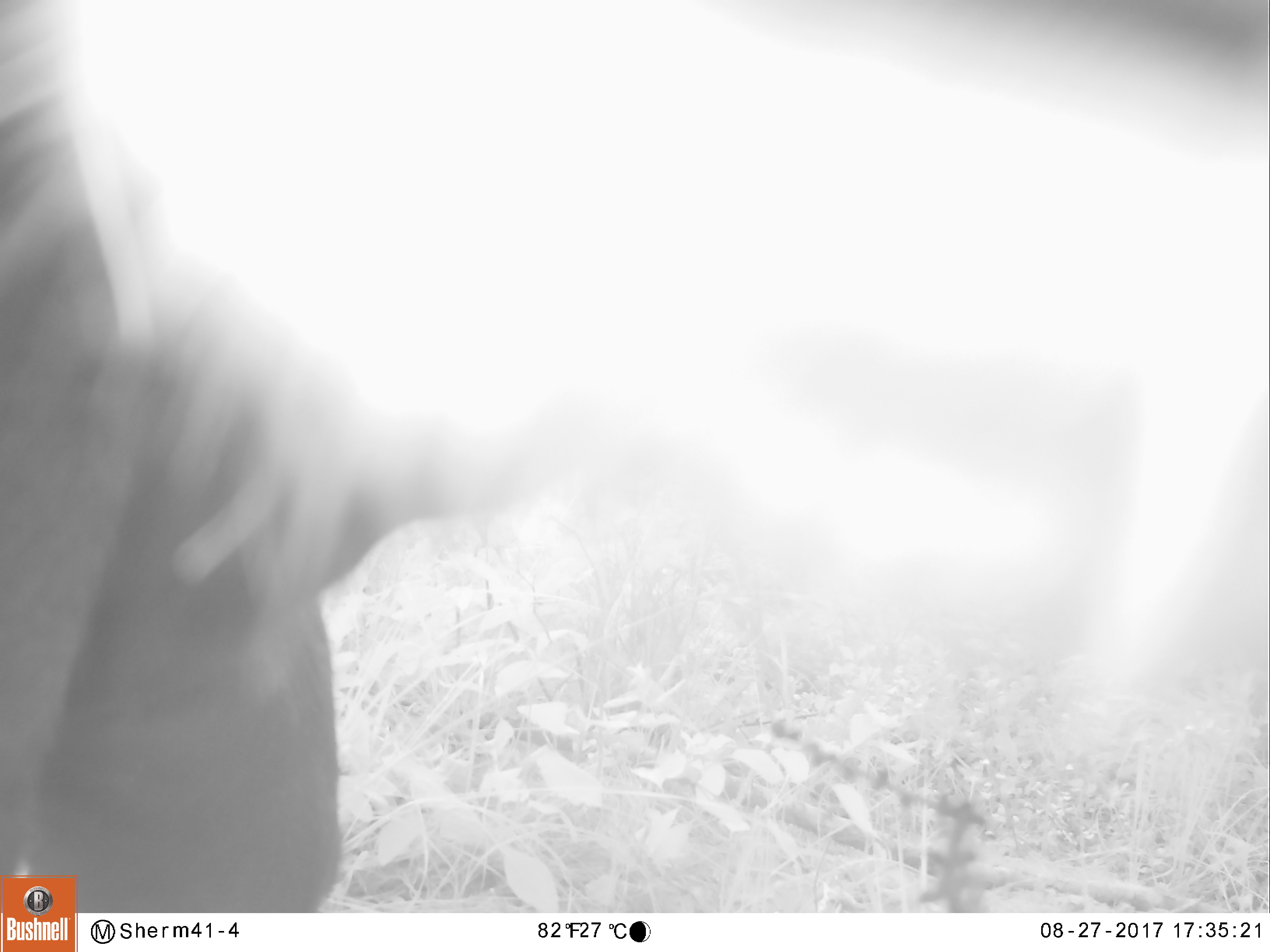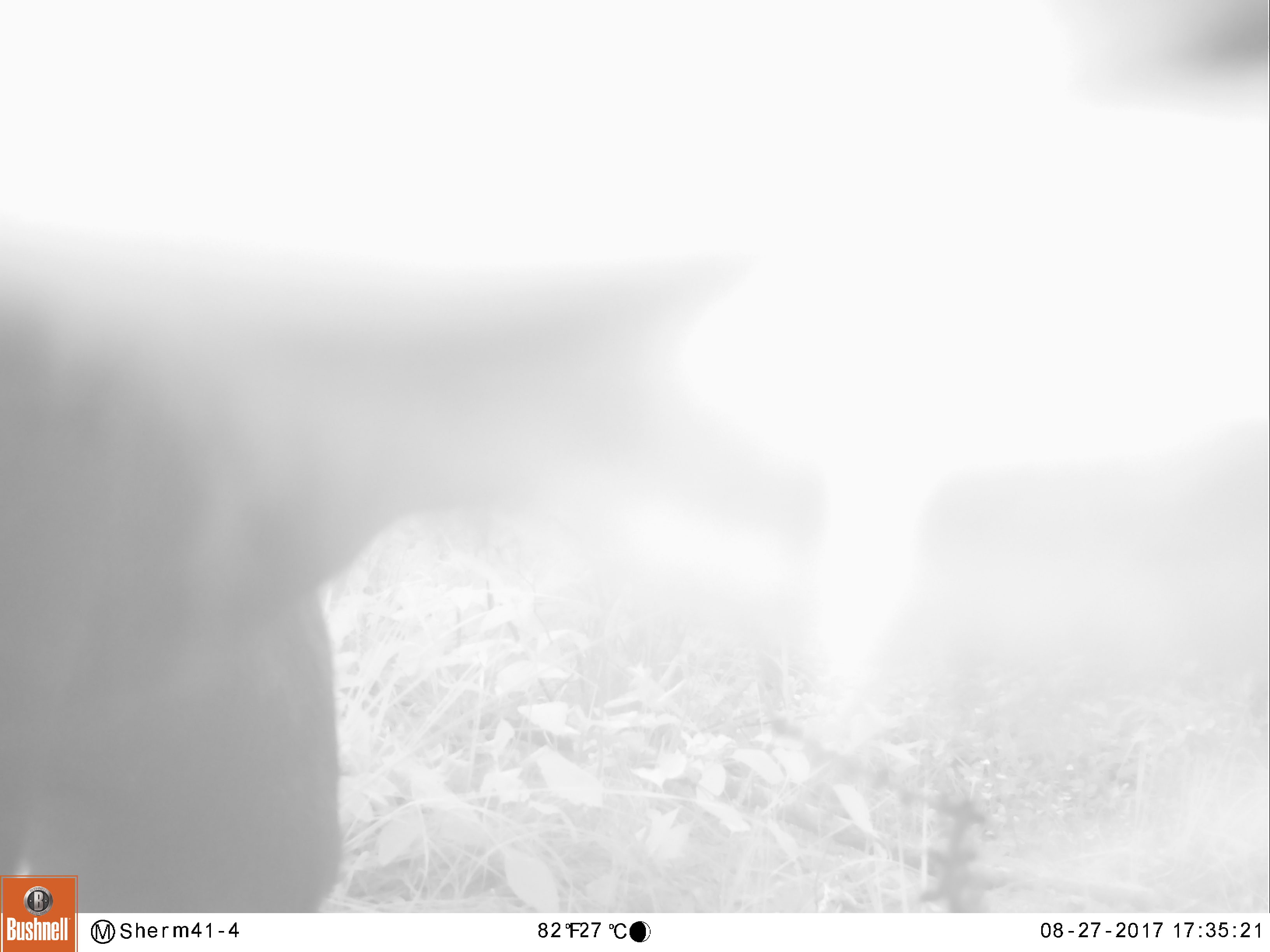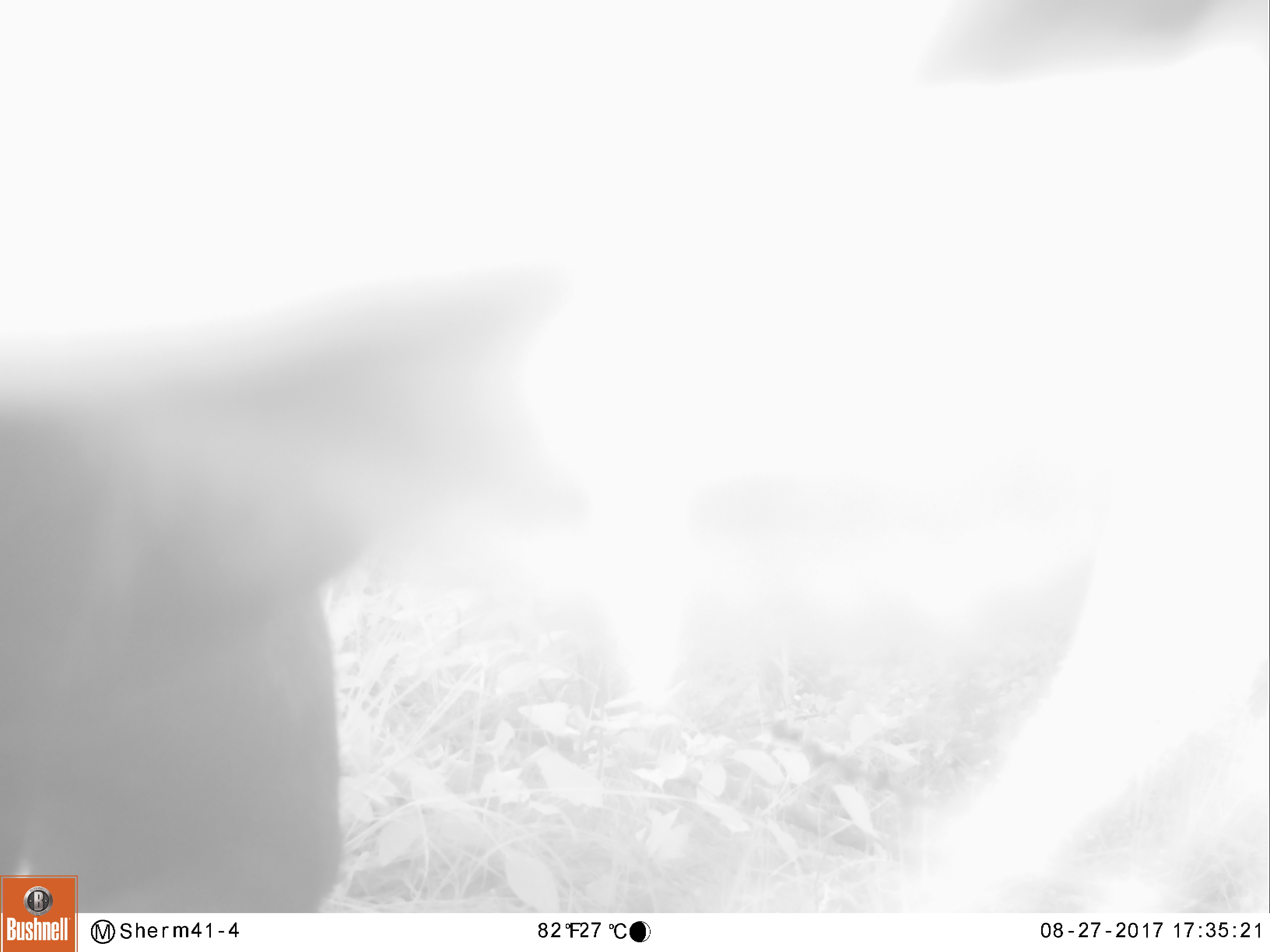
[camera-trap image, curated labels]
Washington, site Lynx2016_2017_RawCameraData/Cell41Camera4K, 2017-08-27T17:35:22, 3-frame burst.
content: unidentified animal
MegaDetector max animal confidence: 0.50